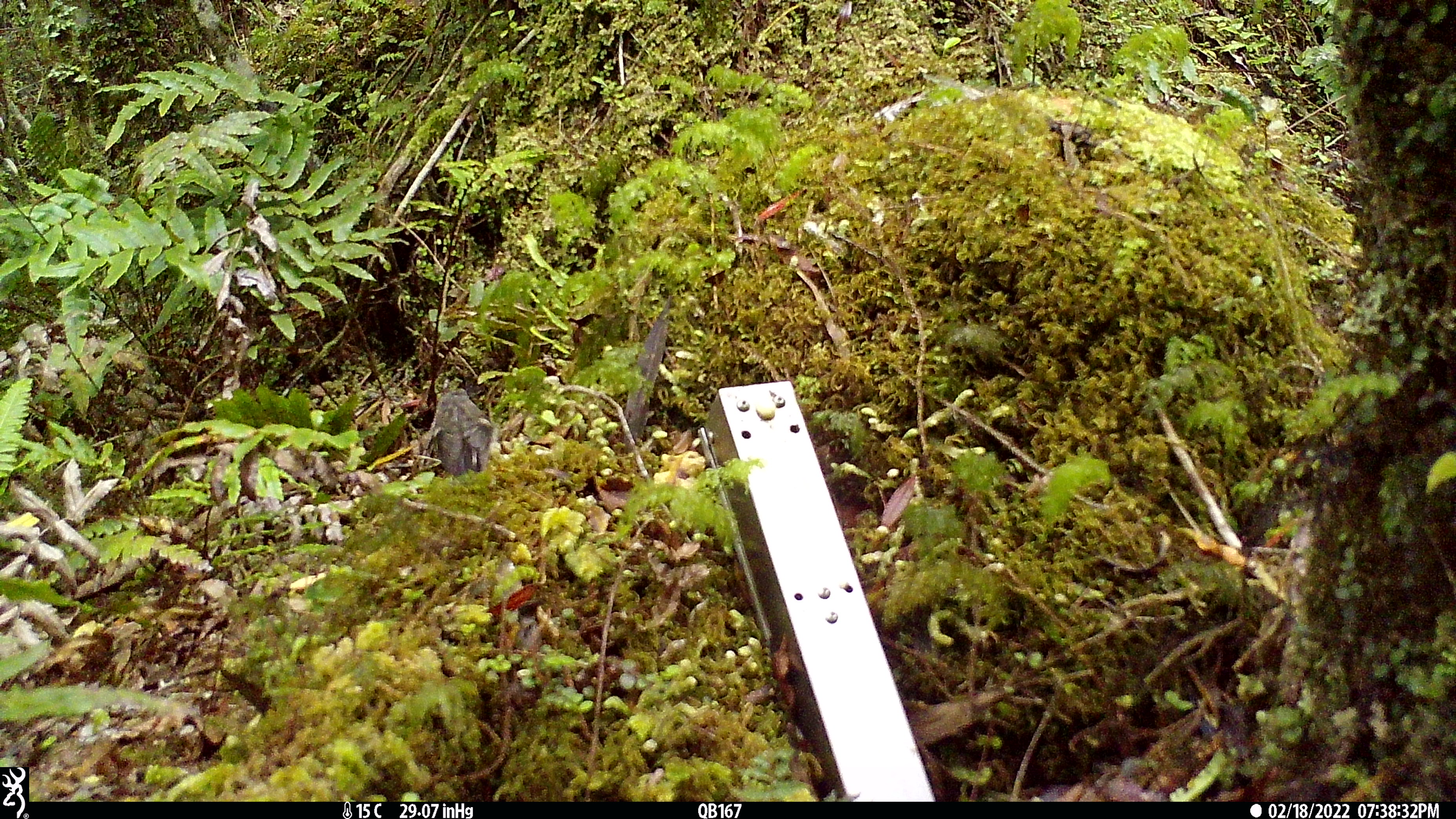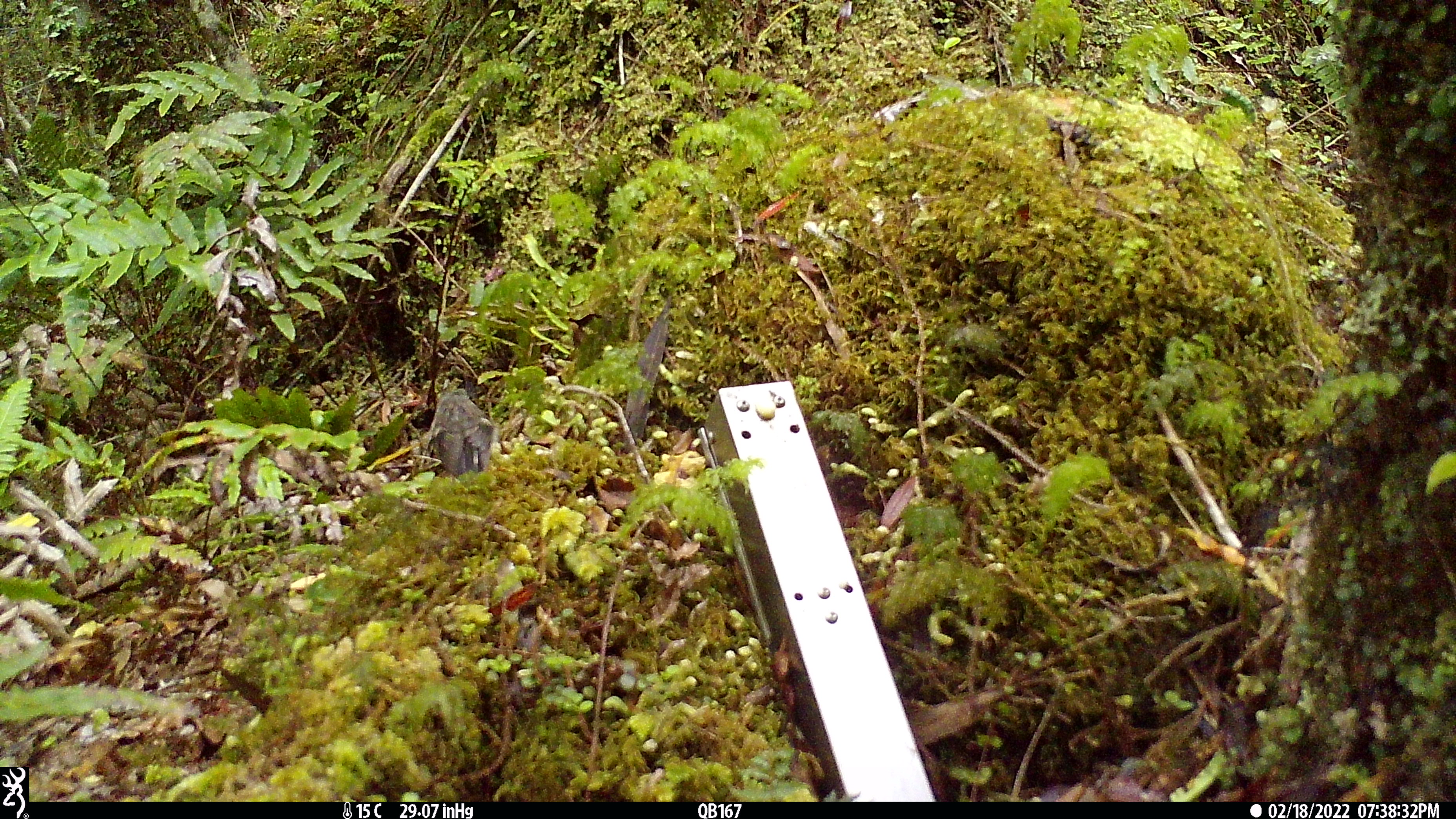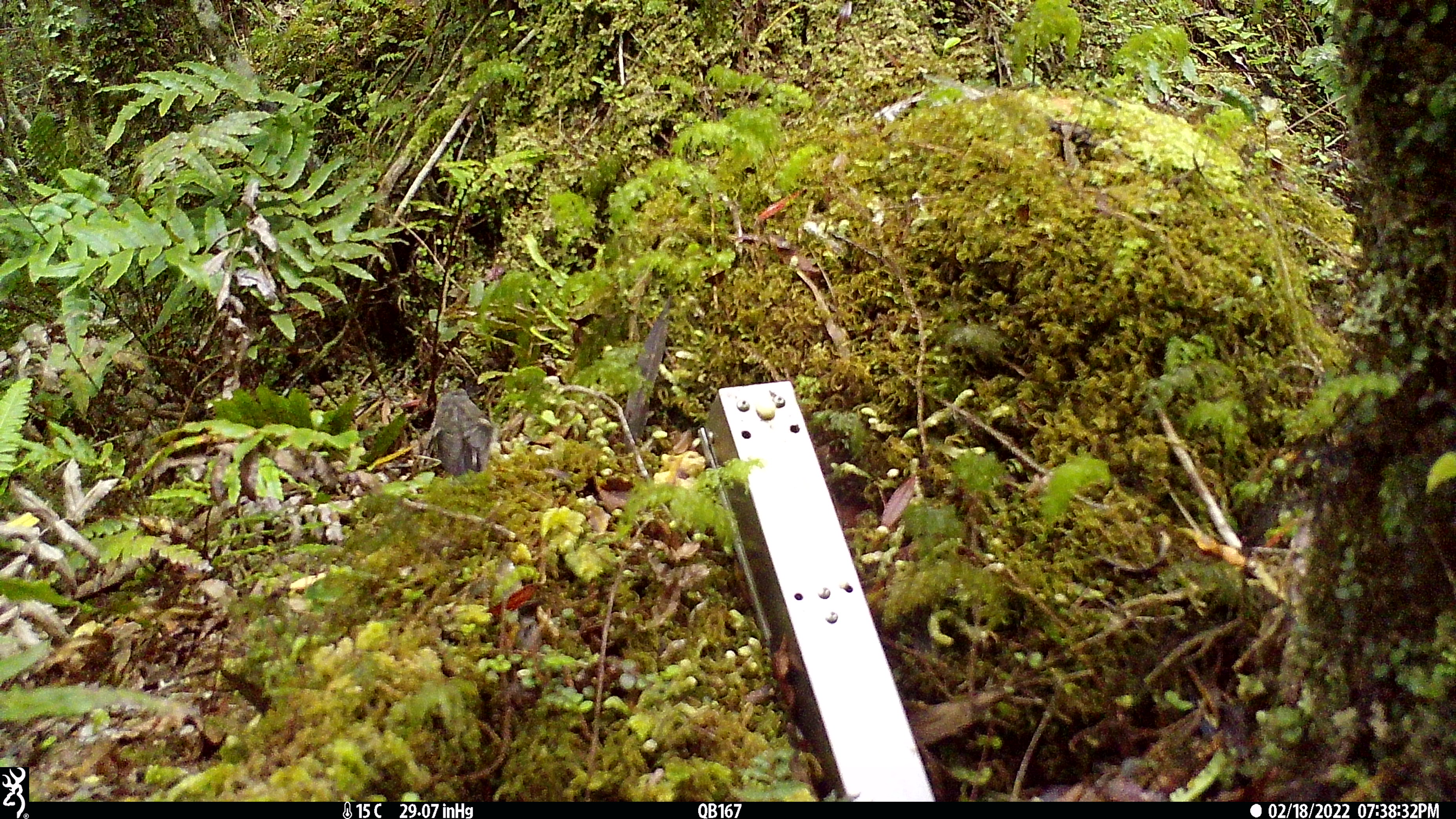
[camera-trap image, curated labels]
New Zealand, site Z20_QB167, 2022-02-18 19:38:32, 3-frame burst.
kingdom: Animalia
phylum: Chordata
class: Aves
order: Passeriformes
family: Petroicidae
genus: Petroica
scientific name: Petroica macrocephala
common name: tomtit